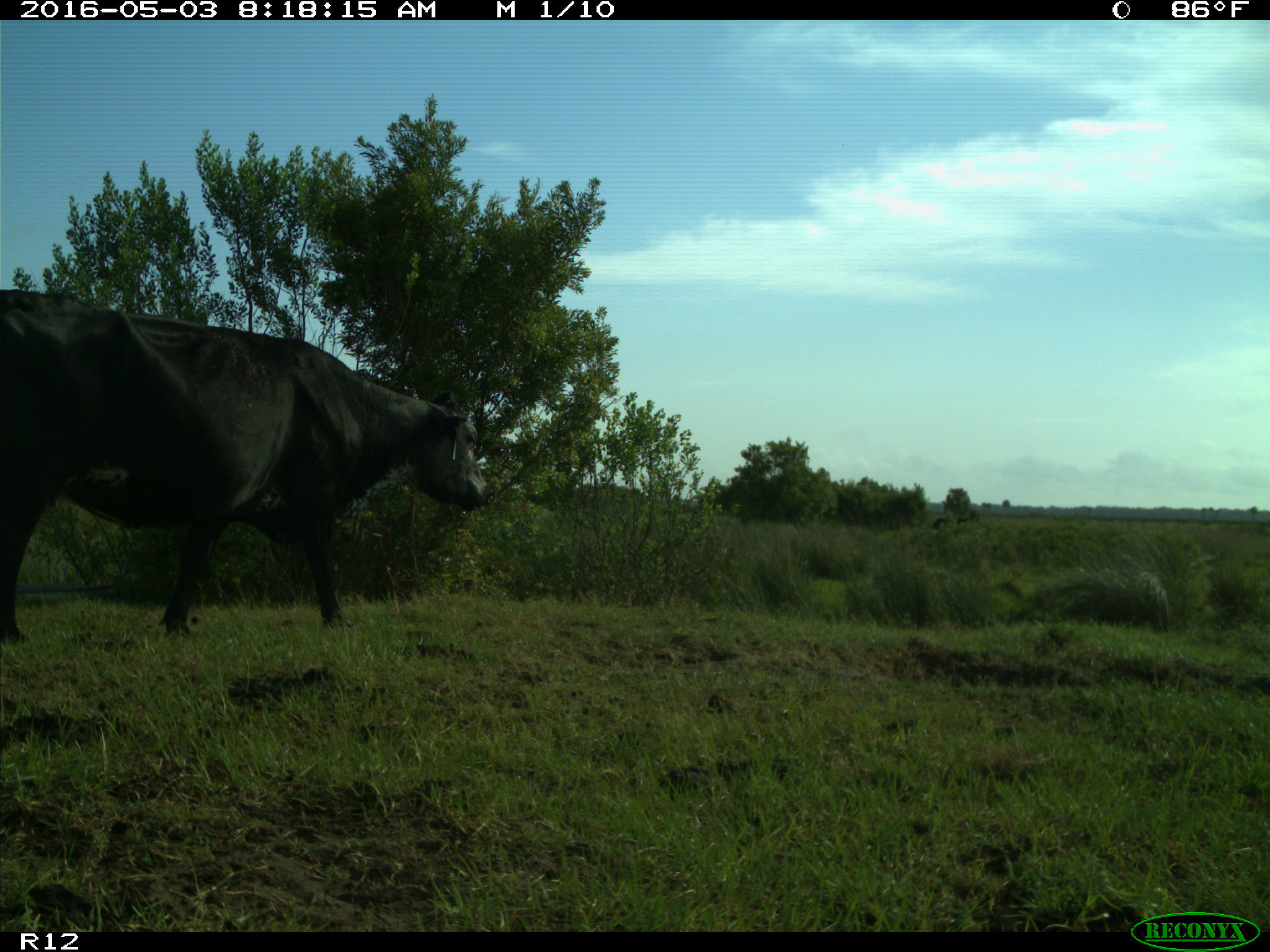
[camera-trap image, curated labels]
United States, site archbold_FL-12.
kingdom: Animalia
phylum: Chordata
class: Mammalia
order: Artiodactyla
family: Bovidae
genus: Bos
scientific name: Bos taurus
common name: domestic cow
Bos taurus (domestic cow).